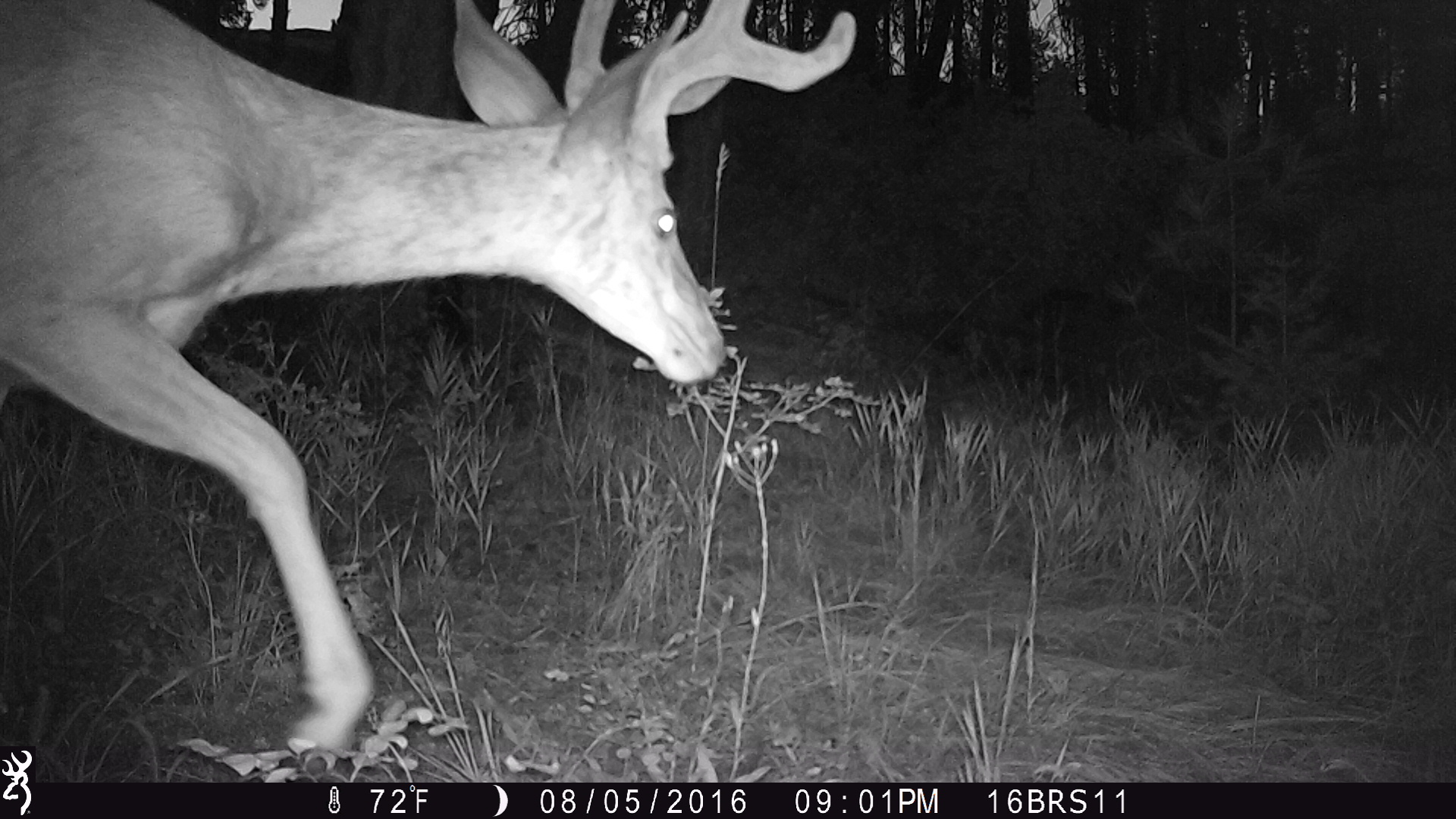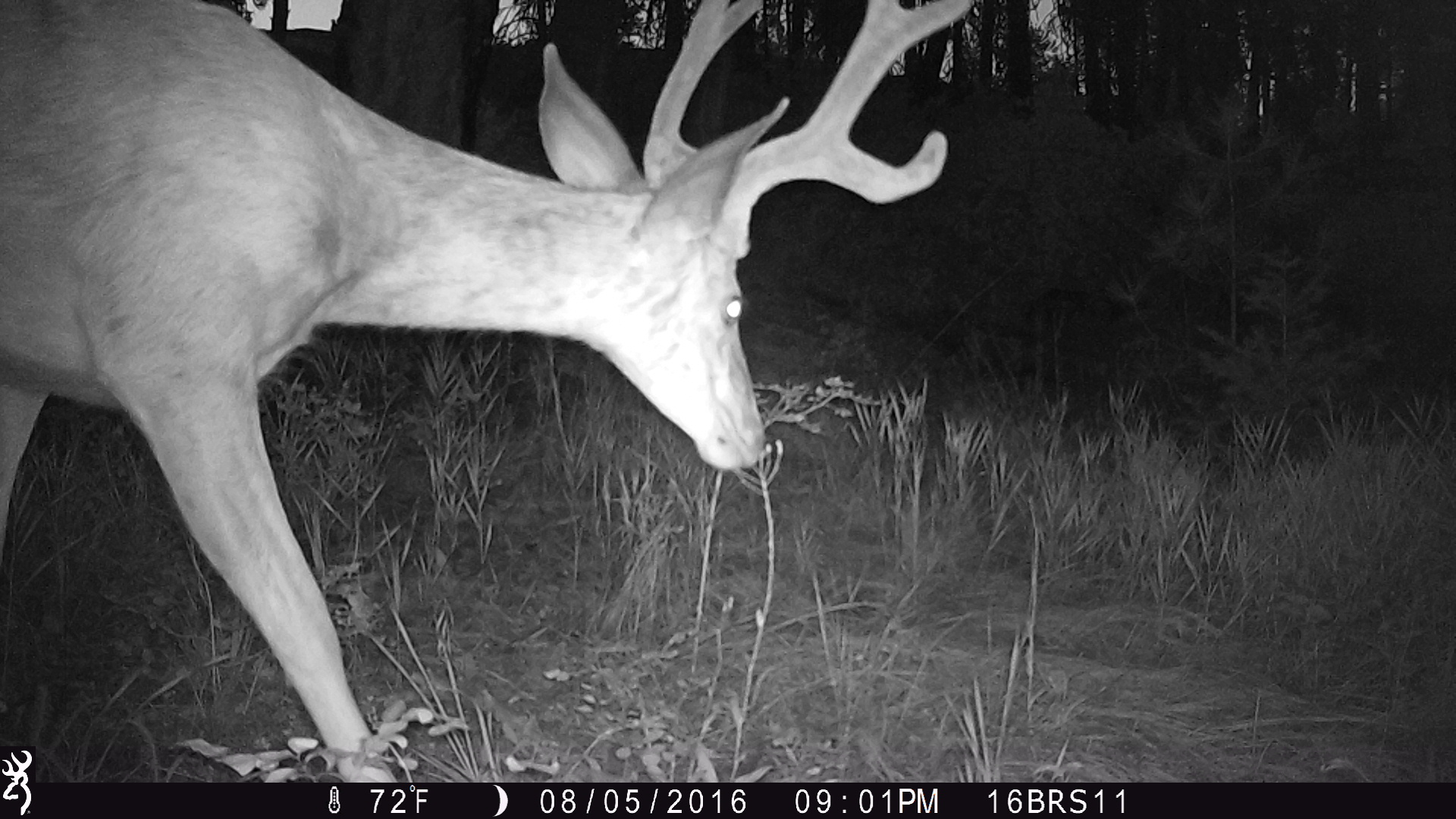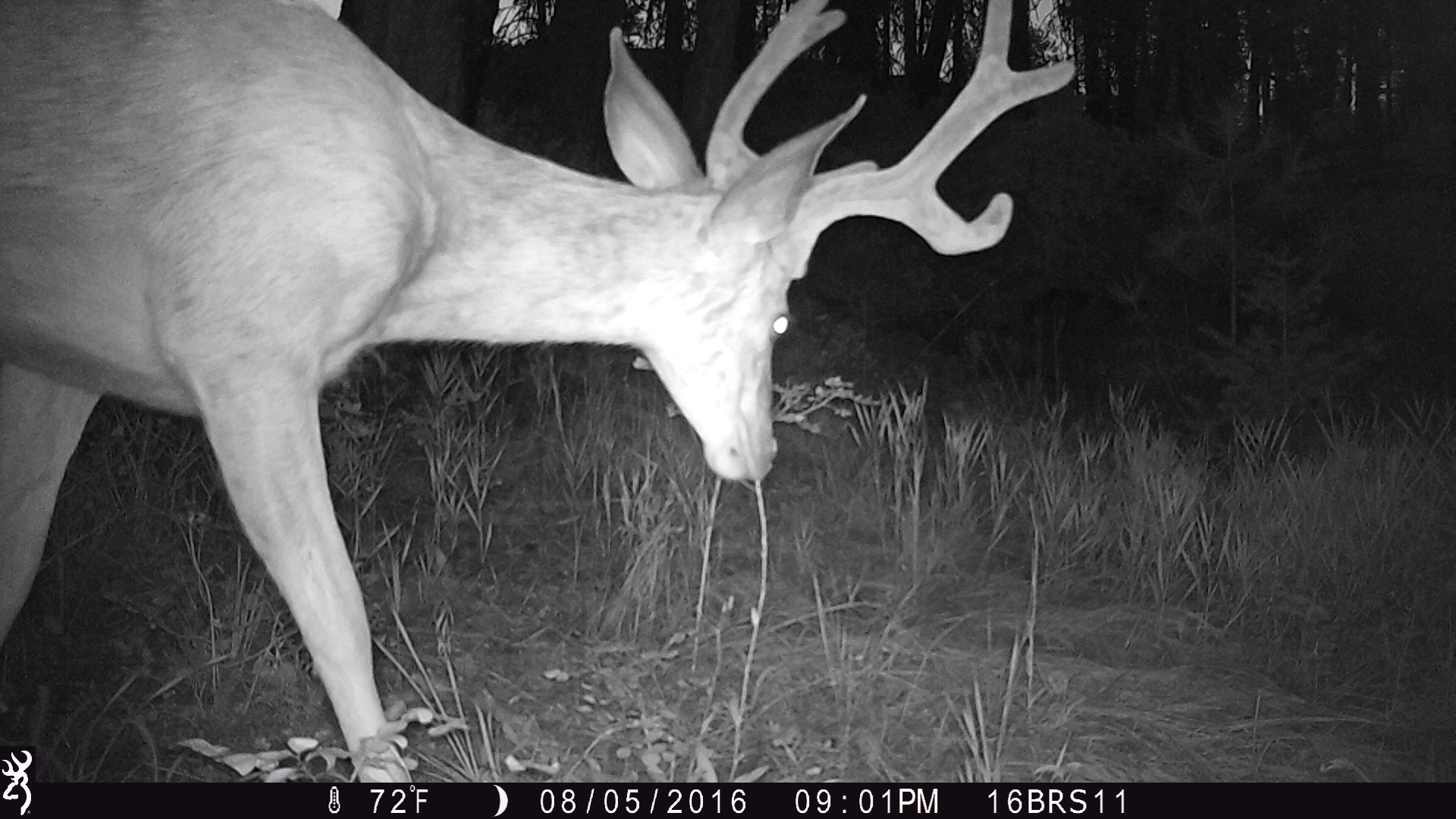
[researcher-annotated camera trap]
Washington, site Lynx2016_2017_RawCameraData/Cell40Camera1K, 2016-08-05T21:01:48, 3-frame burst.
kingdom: Animalia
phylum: Chordata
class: Mammalia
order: Artiodactyla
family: Cervidae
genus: Odocoileus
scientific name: Odocoileus hemionus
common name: mule deer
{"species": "Odocoileus hemionus (mule deer)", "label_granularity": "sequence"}